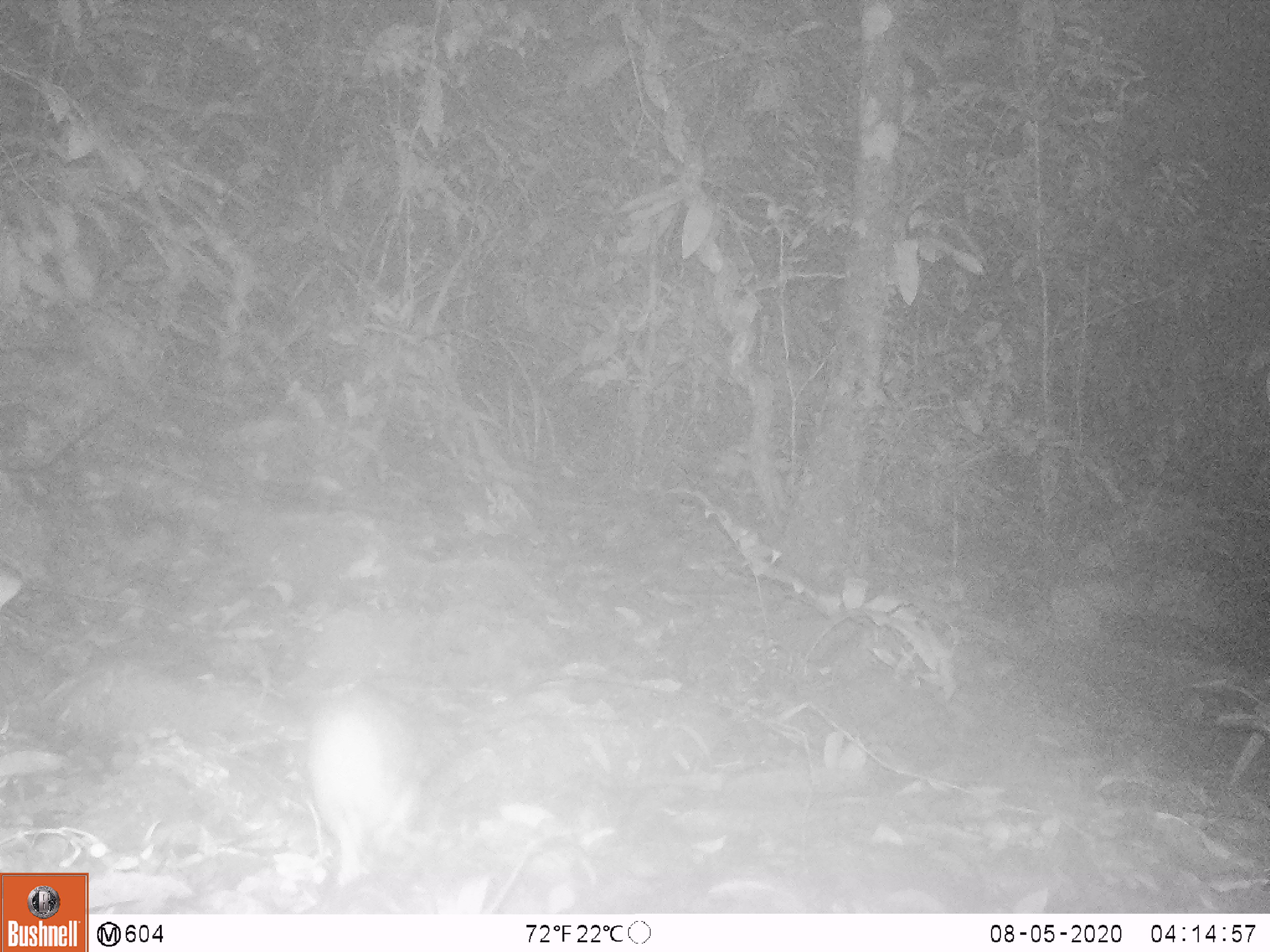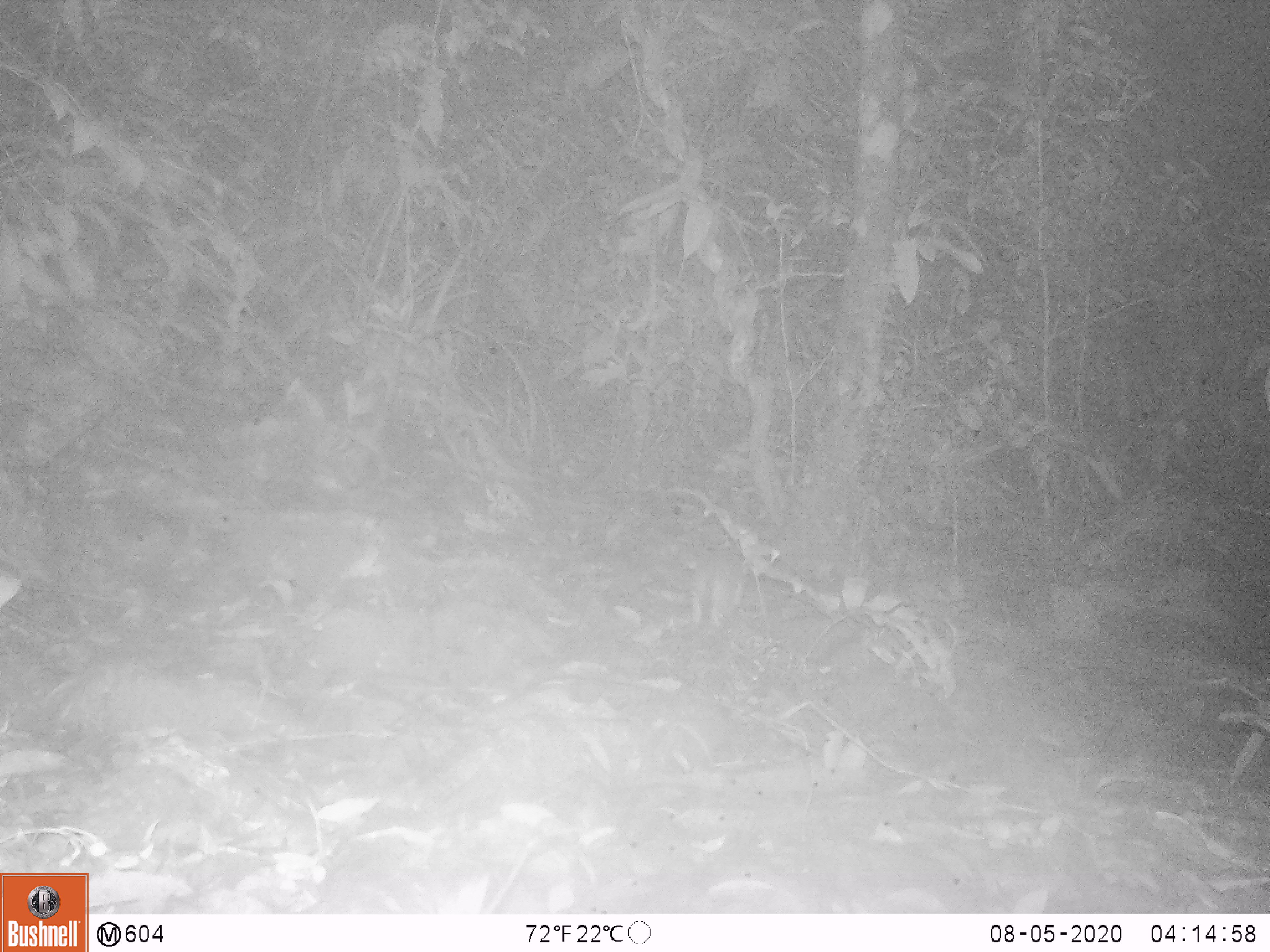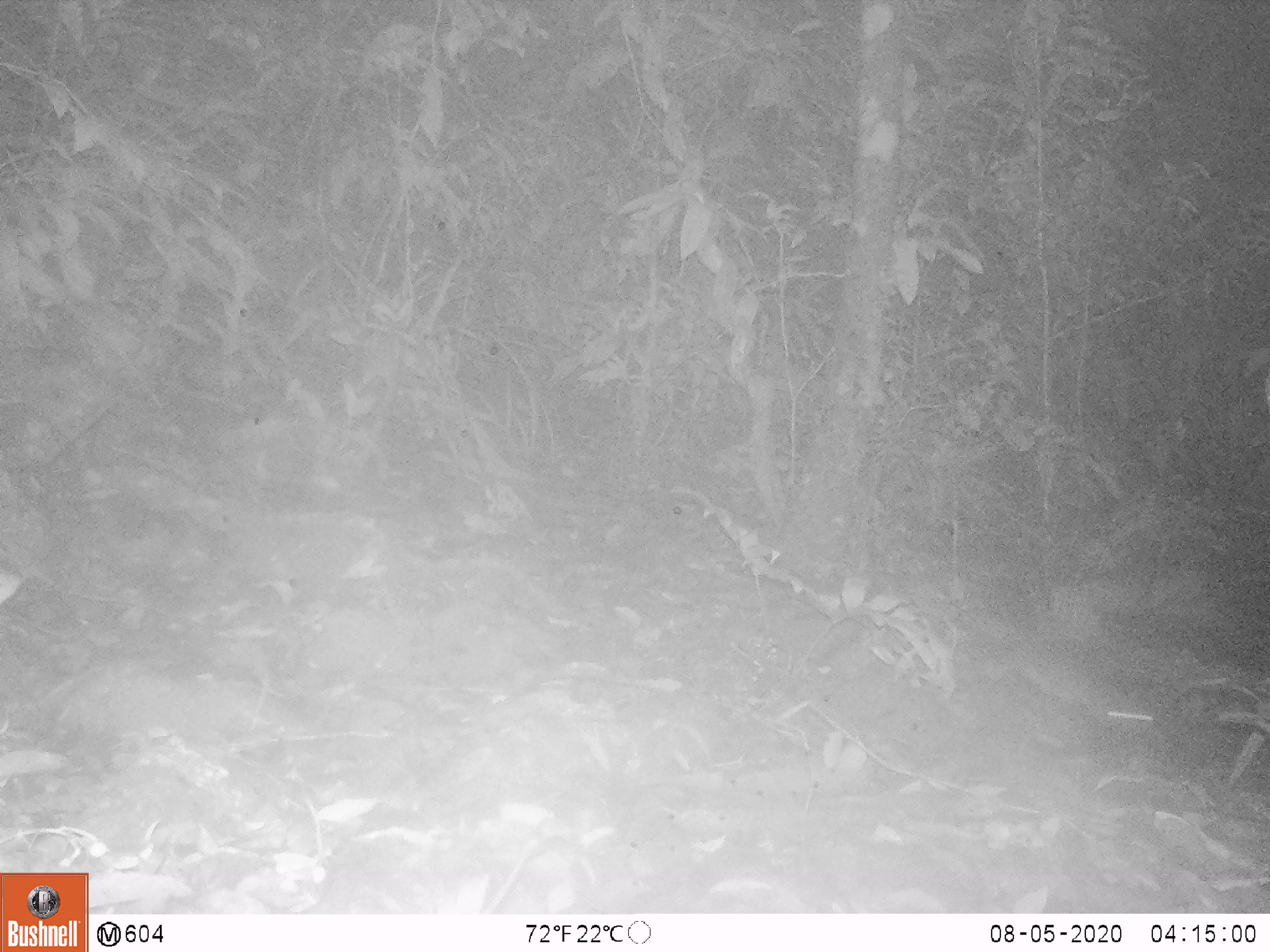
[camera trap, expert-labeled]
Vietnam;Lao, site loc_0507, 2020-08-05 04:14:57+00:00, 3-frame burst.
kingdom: Animalia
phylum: Chordata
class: Mammalia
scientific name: Mammalia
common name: mammal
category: unidentified small mammal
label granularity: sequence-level